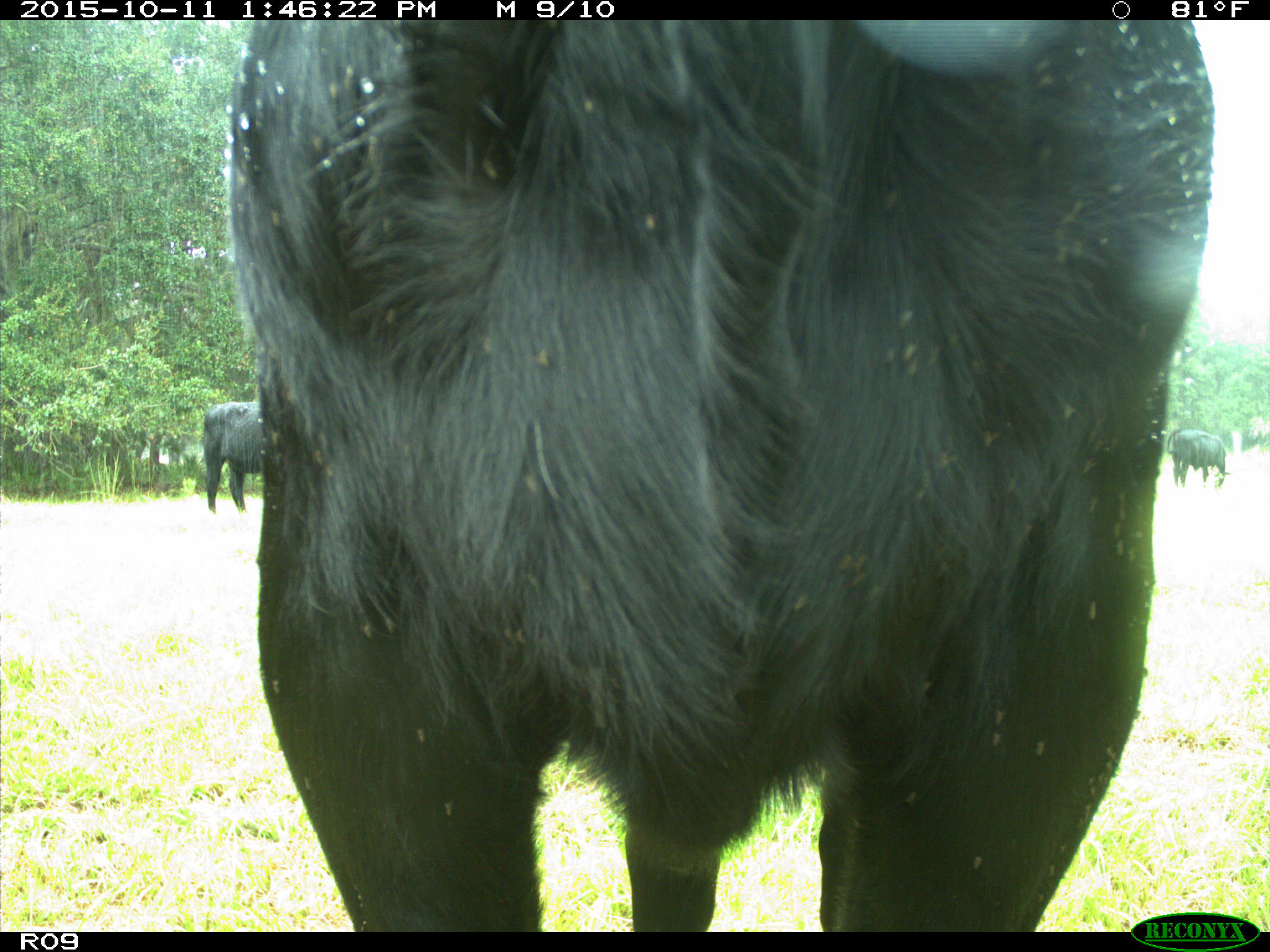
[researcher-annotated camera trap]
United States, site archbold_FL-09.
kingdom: Animalia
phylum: Chordata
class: Mammalia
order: Artiodactyla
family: Bovidae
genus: Bos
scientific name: Bos taurus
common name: domestic cow